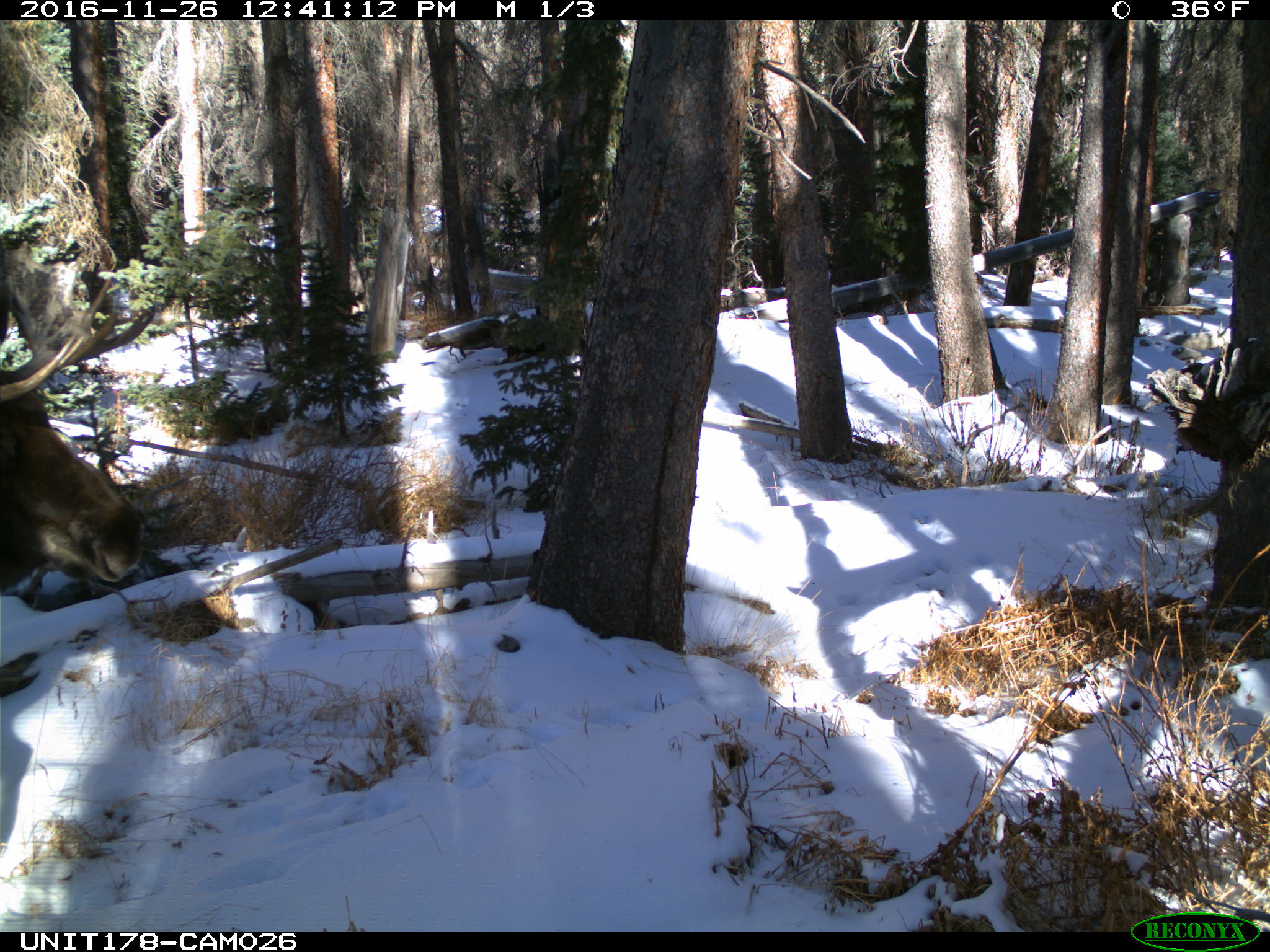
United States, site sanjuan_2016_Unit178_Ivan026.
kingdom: Animalia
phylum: Chordata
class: Mammalia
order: Artiodactyla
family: Cervidae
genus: Alces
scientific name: Alces alces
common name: moose